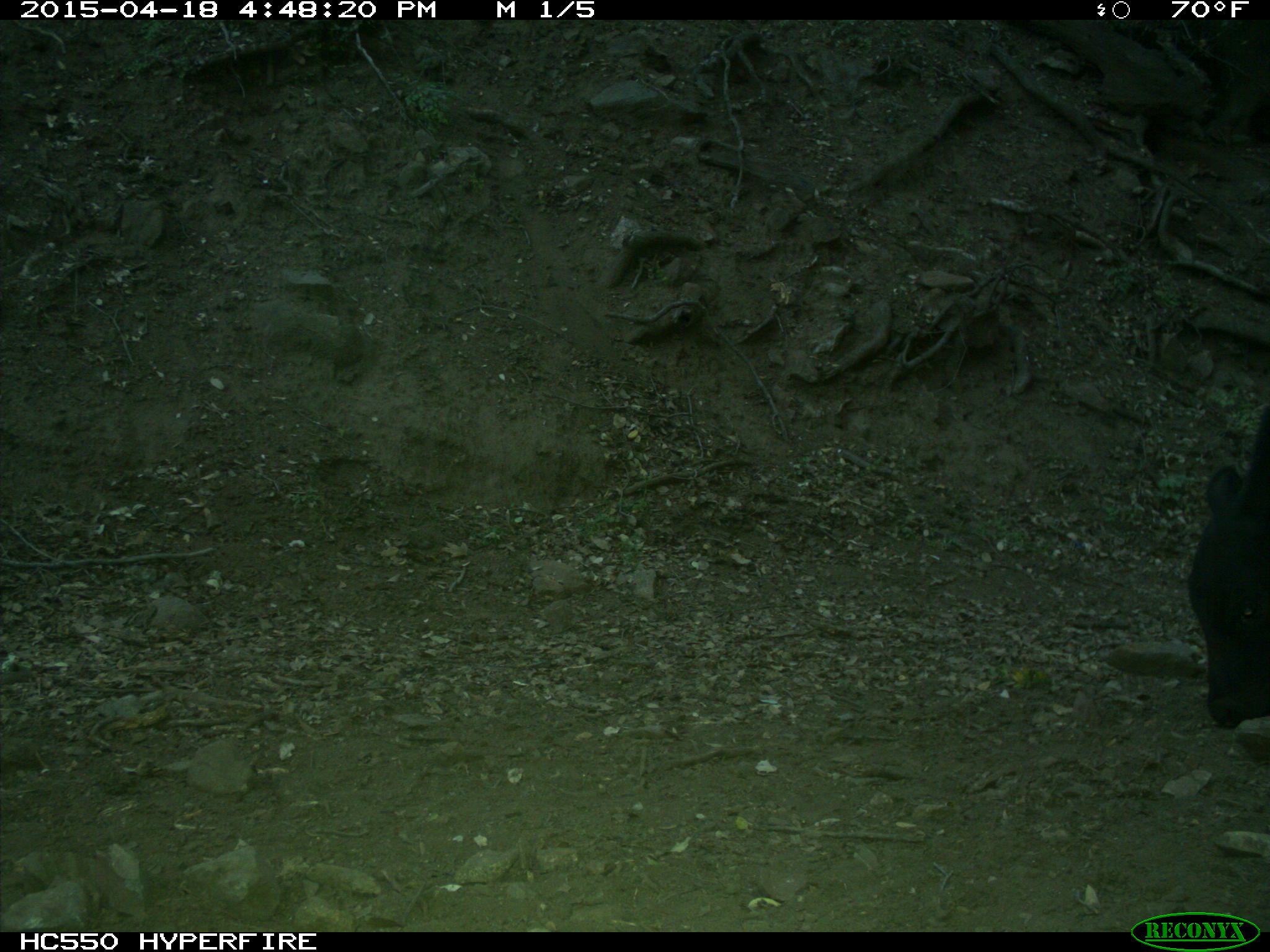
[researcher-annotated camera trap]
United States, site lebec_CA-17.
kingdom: Animalia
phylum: Chordata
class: Mammalia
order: Artiodactyla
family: Bovidae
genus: Bos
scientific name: Bos taurus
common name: domestic cow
Bos taurus (domestic cow).